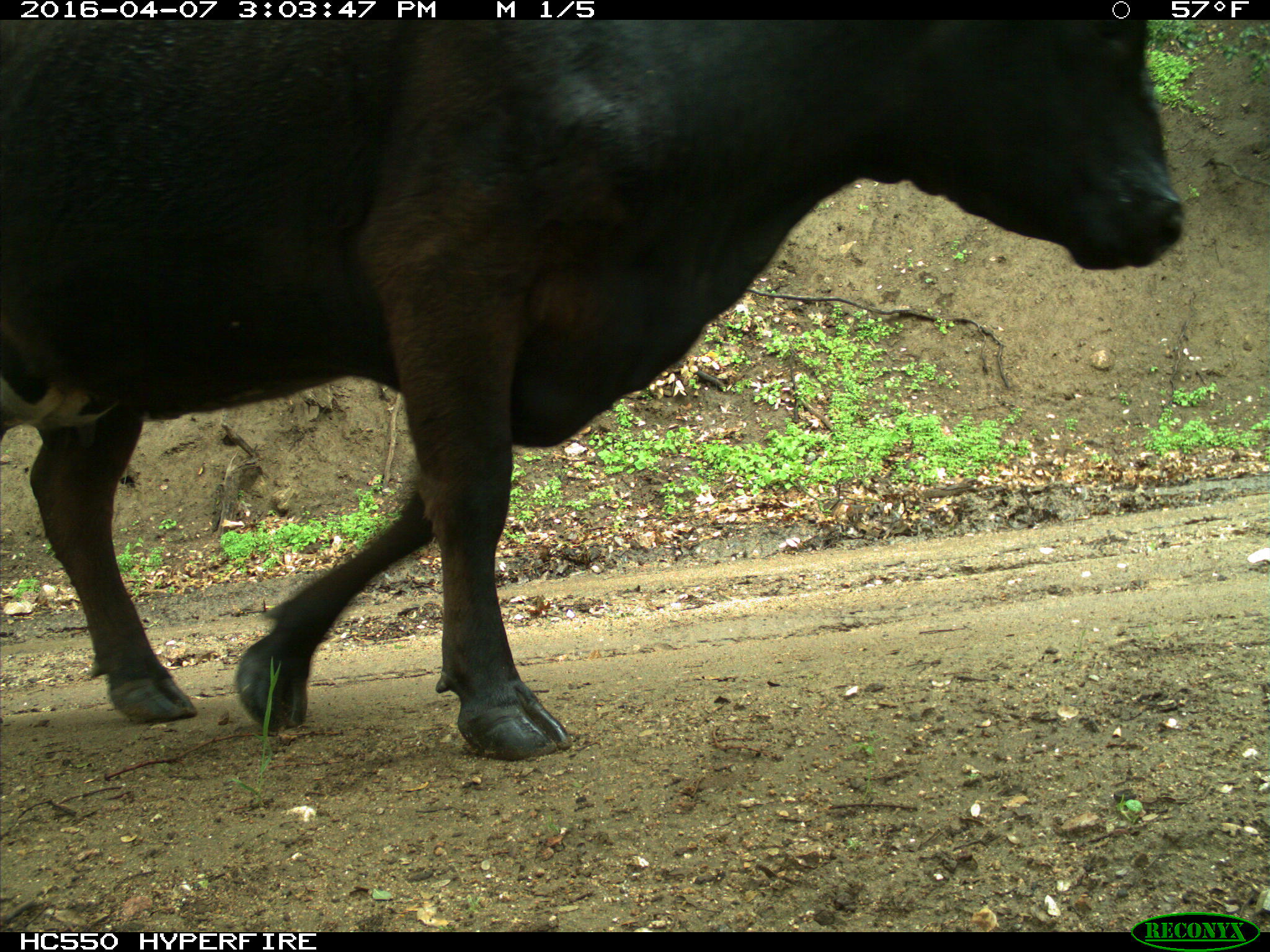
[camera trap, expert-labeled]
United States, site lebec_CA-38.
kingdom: Animalia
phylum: Chordata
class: Mammalia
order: Artiodactyla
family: Bovidae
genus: Bos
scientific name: Bos taurus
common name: domestic cow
Bos taurus (domestic cow).